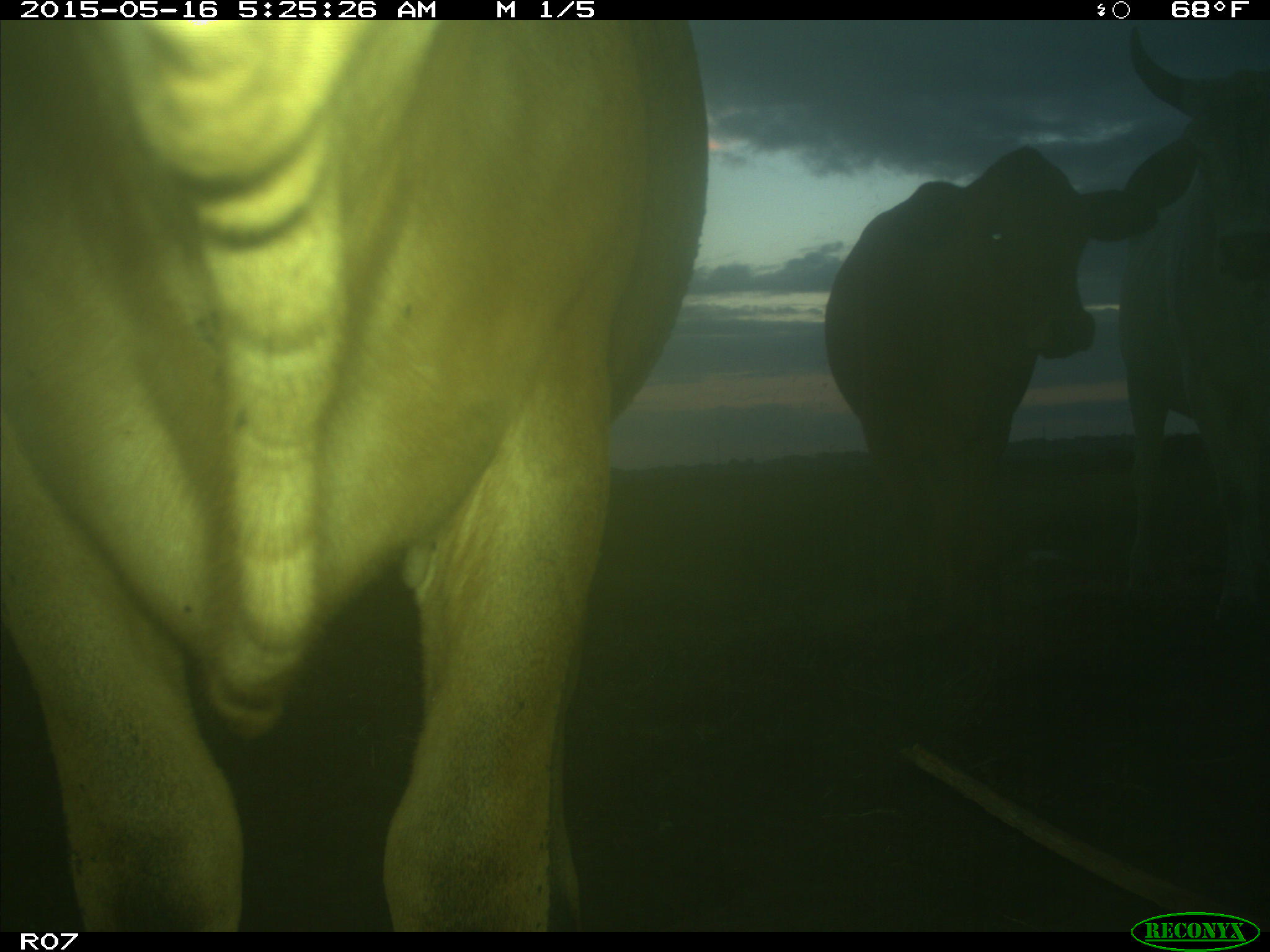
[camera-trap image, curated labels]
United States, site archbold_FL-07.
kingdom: Animalia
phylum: Chordata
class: Mammalia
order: Artiodactyla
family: Bovidae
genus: Bos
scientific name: Bos taurus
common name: domestic cow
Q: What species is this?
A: Bos taurus (domestic cow).